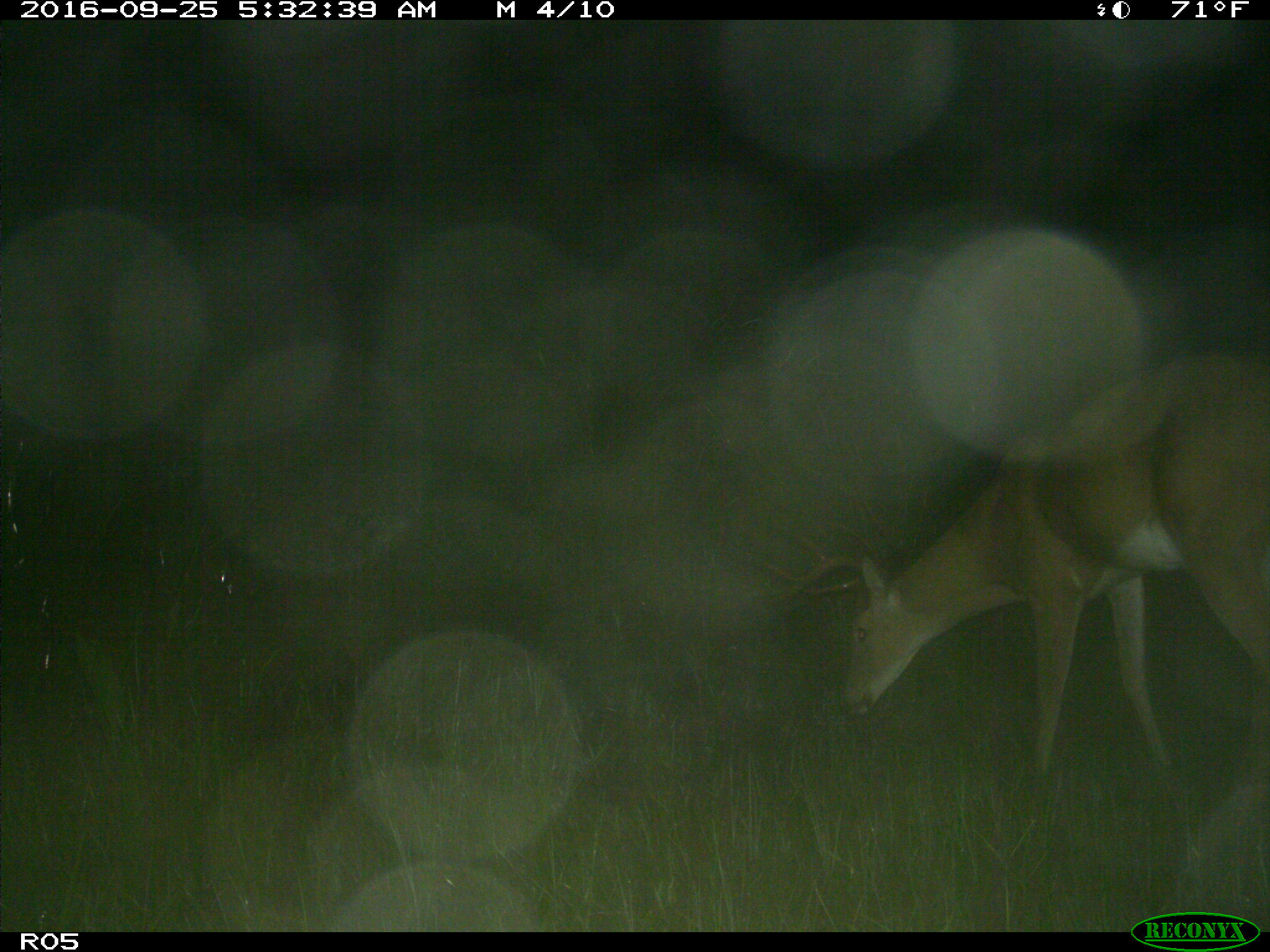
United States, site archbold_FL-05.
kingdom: Animalia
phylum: Chordata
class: Mammalia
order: Artiodactyla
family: Cervidae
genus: Odocoileus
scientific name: Odocoileus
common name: deer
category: unidentified deer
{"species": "unidentified deer (deer) (Odocoileus)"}